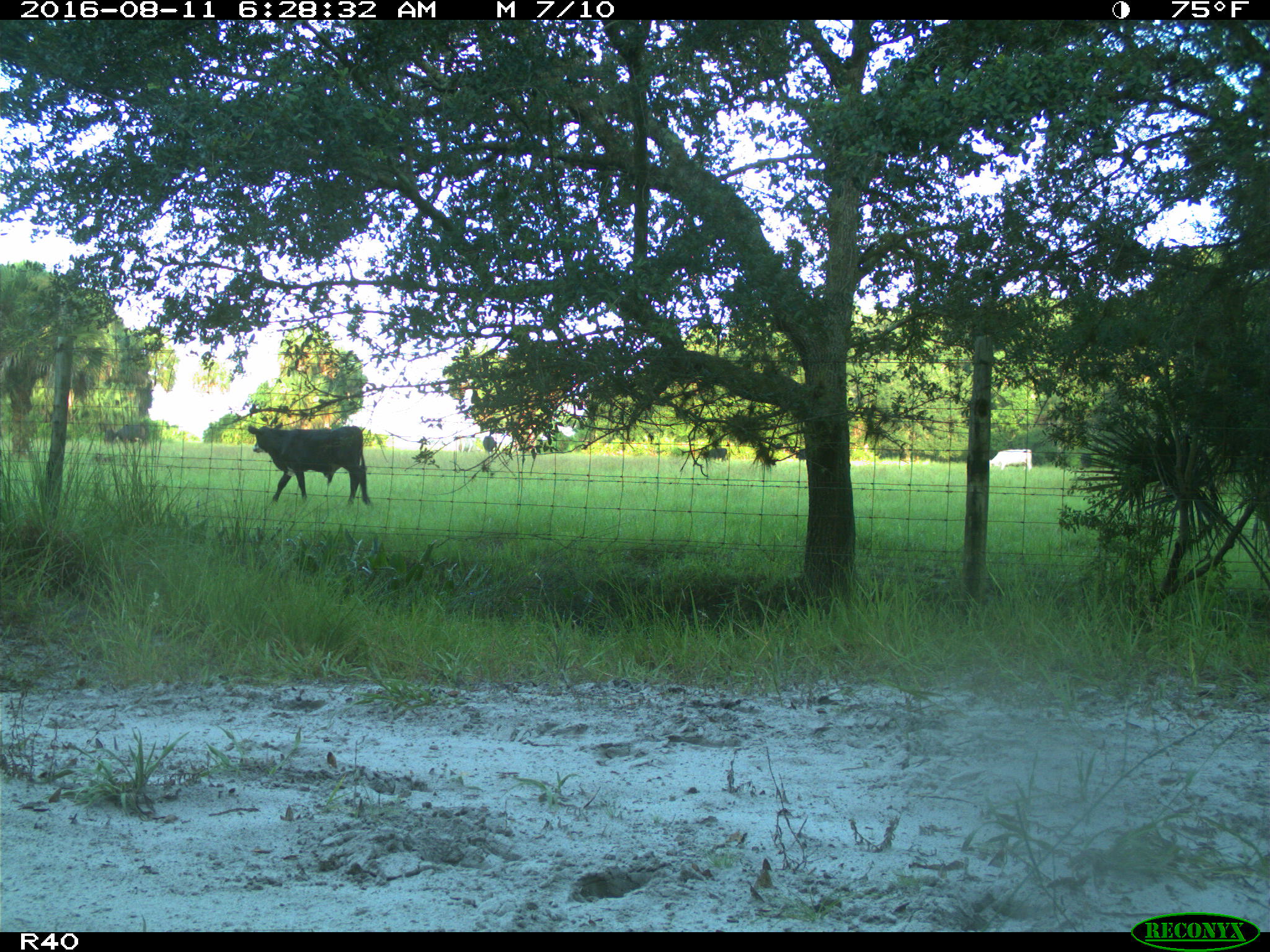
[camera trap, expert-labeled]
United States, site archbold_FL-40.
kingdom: Animalia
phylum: Chordata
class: Mammalia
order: Artiodactyla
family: Bovidae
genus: Bos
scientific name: Bos taurus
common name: domestic cow